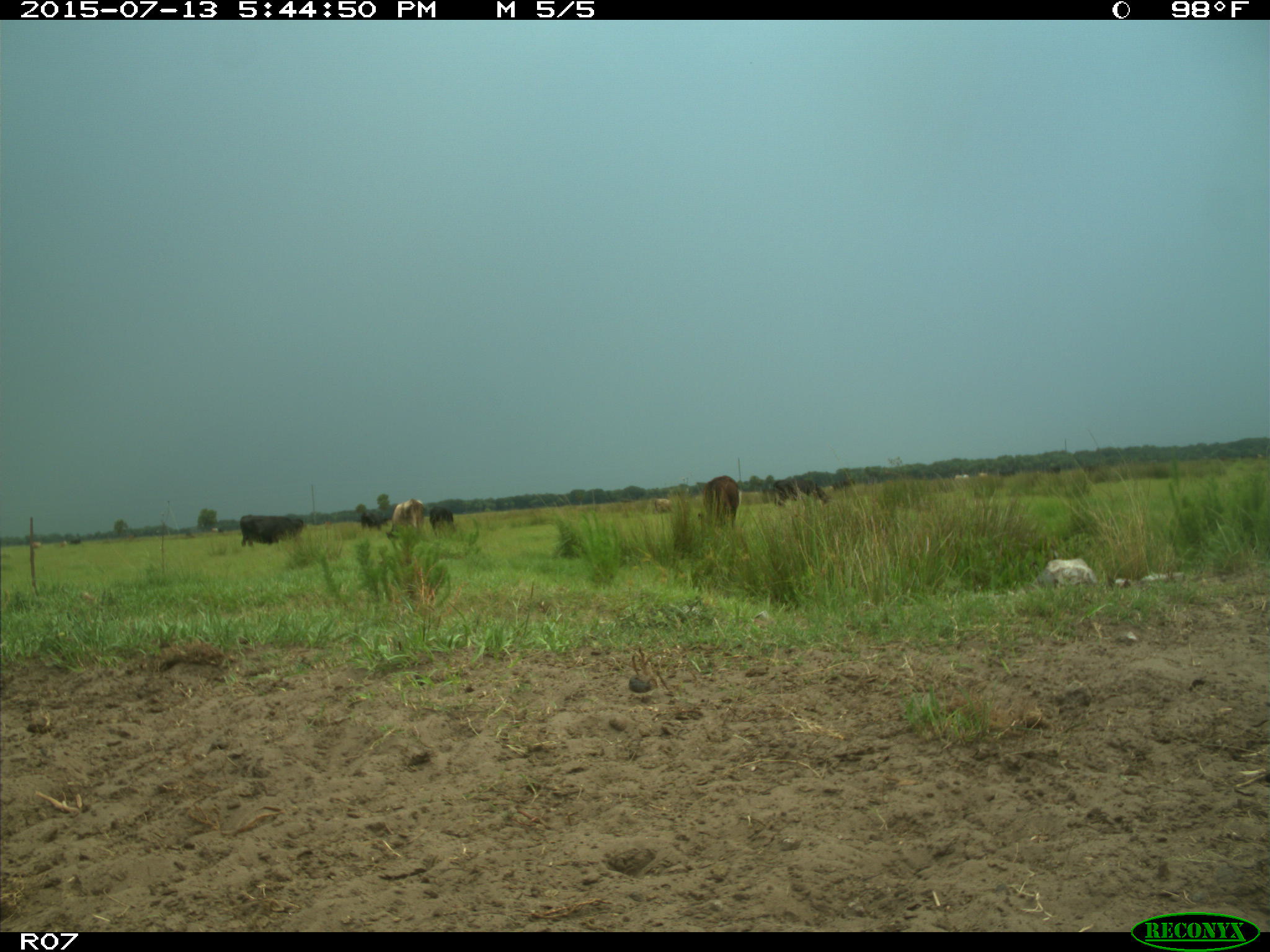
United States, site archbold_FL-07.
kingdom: Animalia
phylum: Chordata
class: Mammalia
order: Artiodactyla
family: Bovidae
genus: Bos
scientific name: Bos taurus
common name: domestic cow